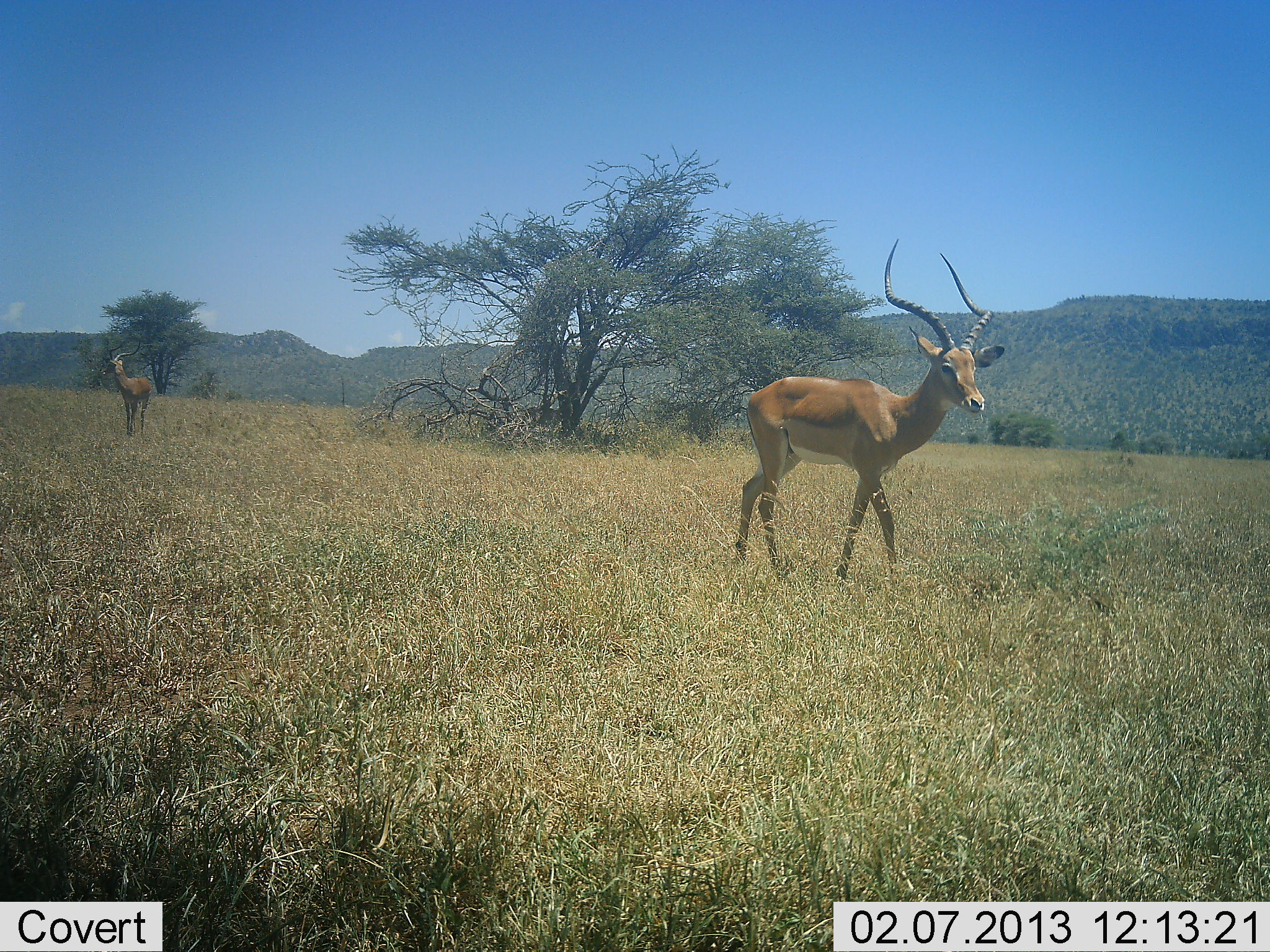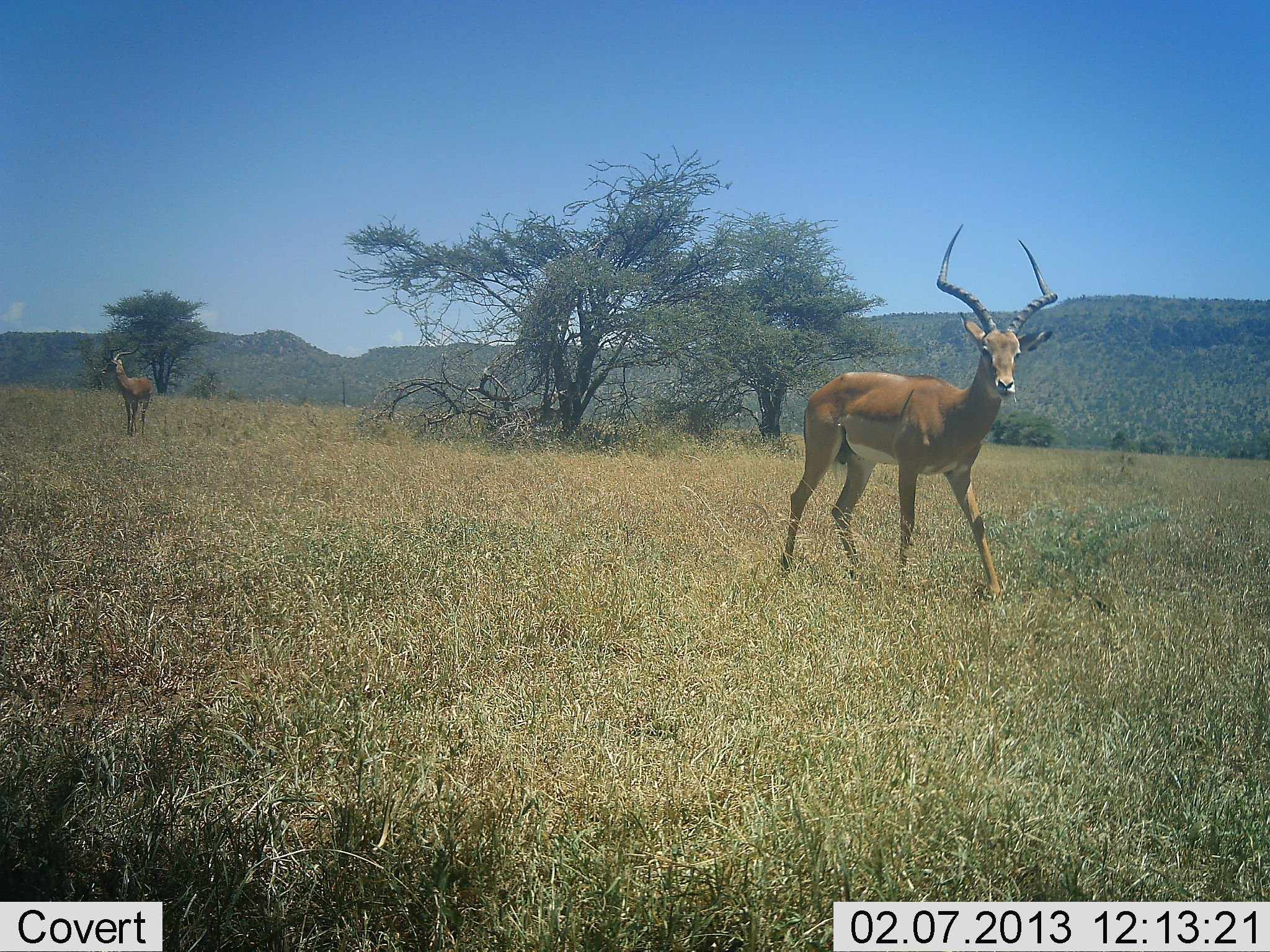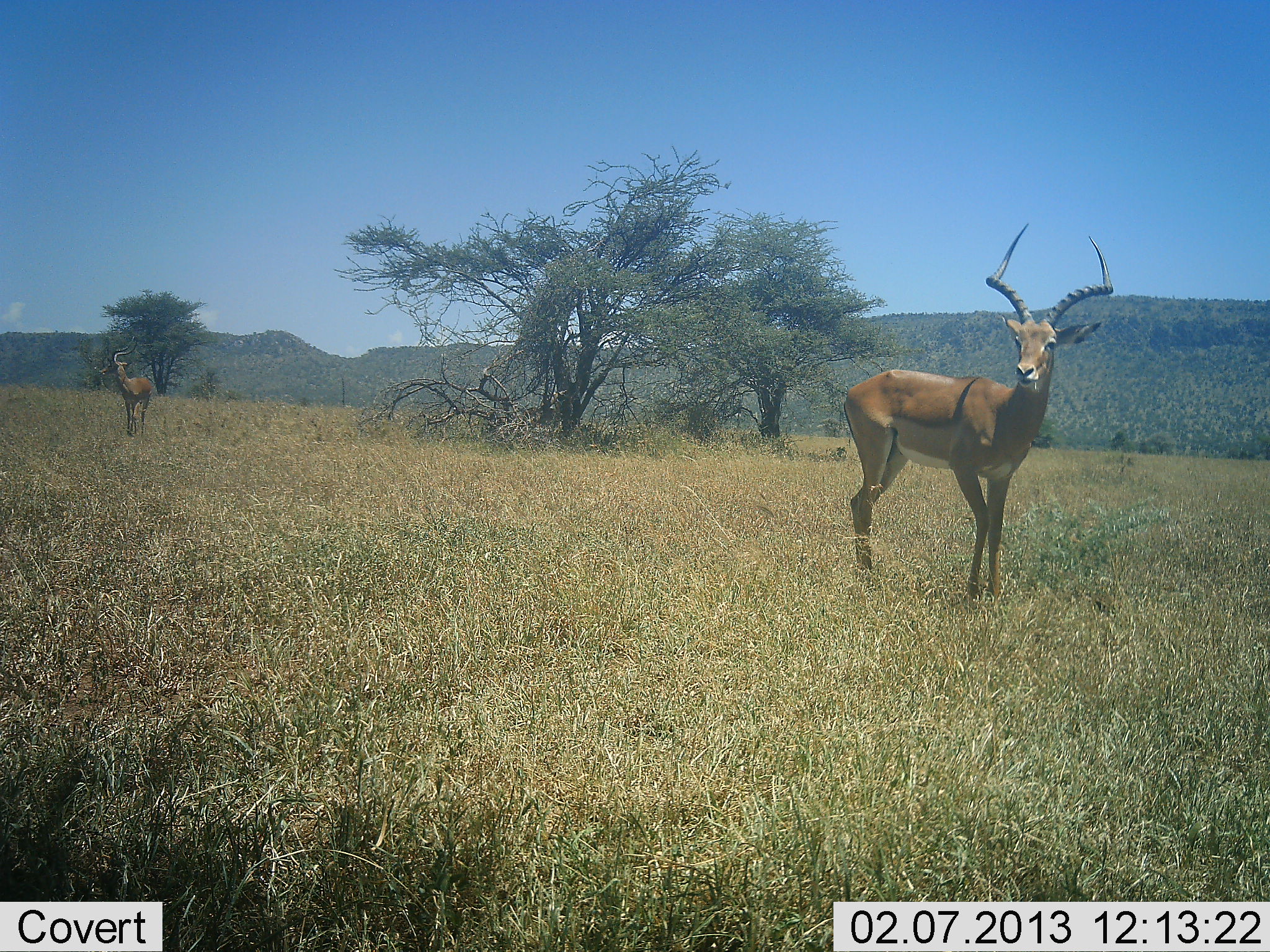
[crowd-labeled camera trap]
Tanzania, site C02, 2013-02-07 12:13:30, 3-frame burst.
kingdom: Animalia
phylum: Chordata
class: Mammalia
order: Artiodactyla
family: Bovidae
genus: Aepyceros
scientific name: Aepyceros melampus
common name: impala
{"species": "impala (Aepyceros melampus)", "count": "2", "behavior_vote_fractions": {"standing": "68%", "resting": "0%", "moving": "73%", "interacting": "0%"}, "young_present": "0%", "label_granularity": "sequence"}